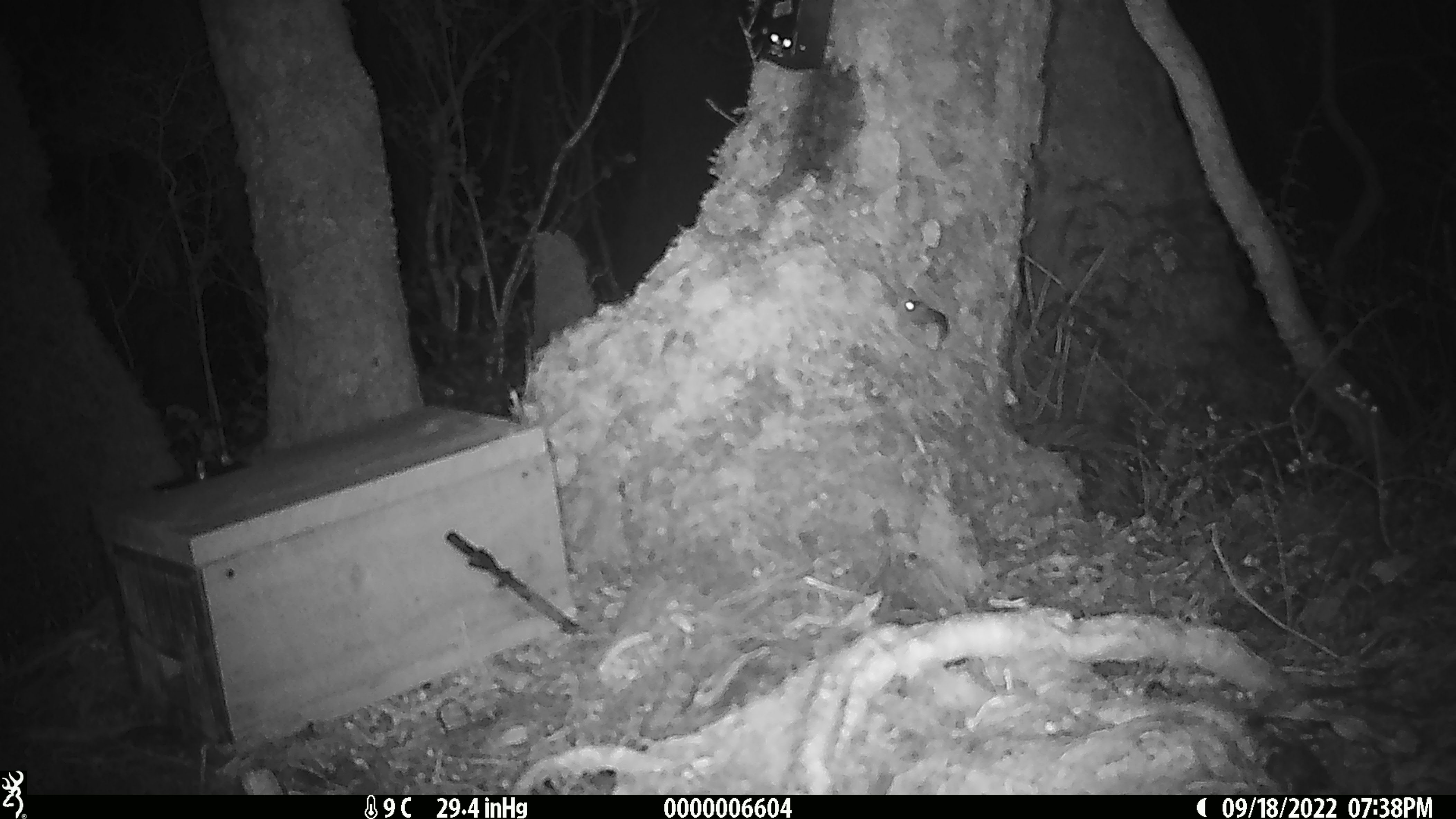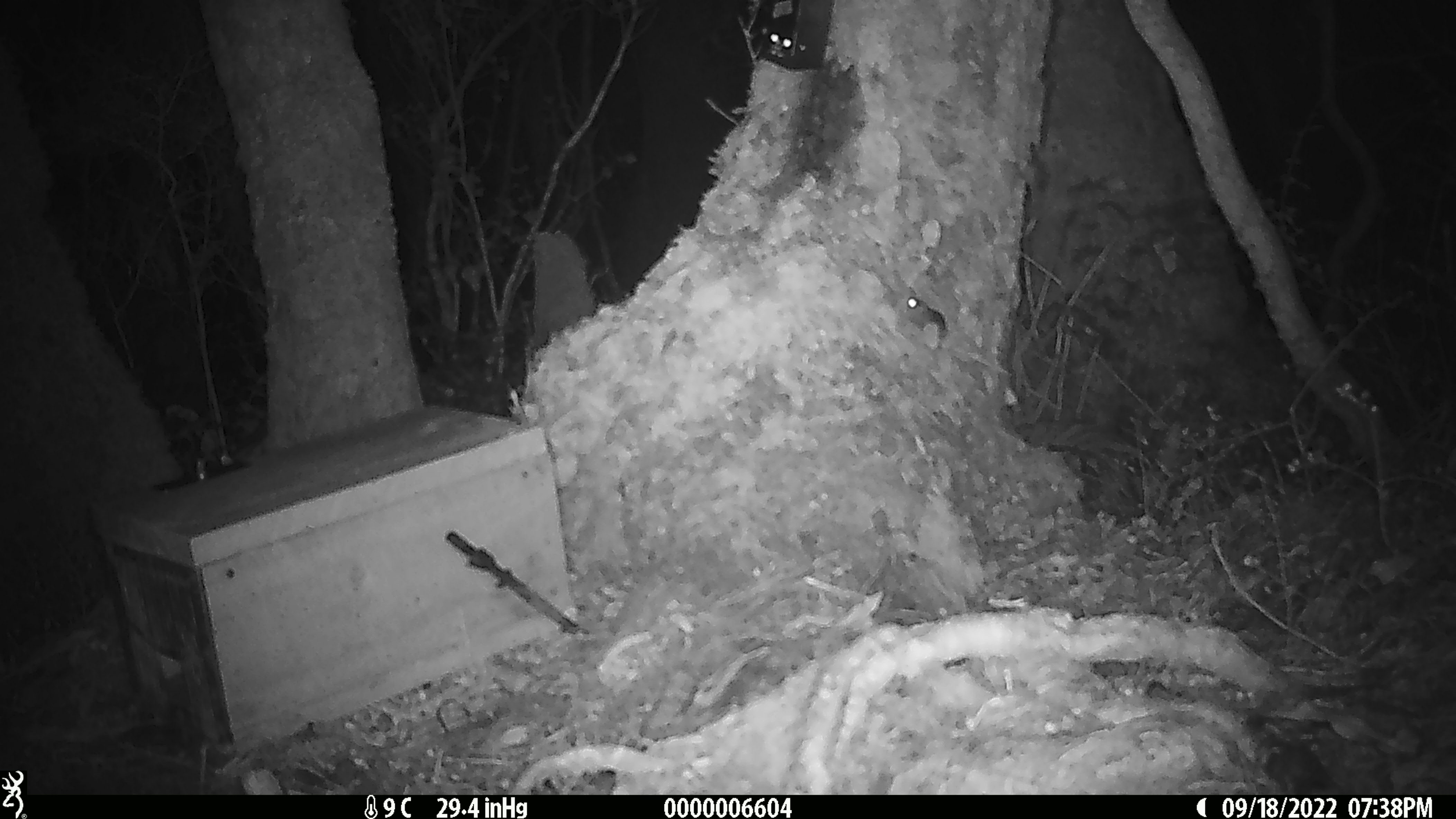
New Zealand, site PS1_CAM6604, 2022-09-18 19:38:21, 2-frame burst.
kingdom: Animalia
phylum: Chordata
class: Mammalia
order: Rodentia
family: Muridae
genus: Mus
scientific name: Mus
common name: mouse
Mouse (Mus).